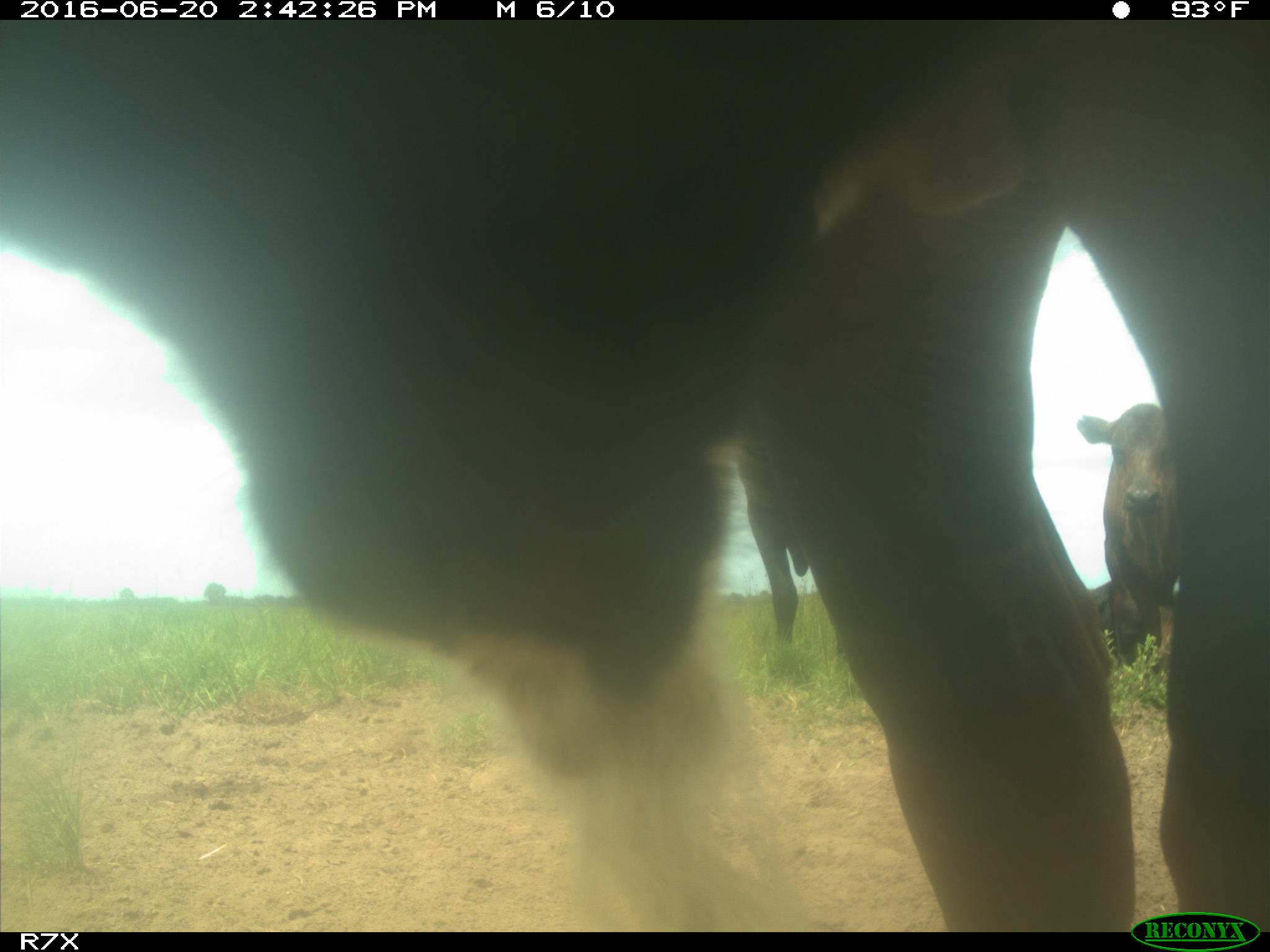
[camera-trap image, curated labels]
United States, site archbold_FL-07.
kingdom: Animalia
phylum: Chordata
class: Mammalia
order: Artiodactyla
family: Bovidae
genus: Bos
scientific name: Bos taurus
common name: domestic cow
Bos taurus (domestic cow).